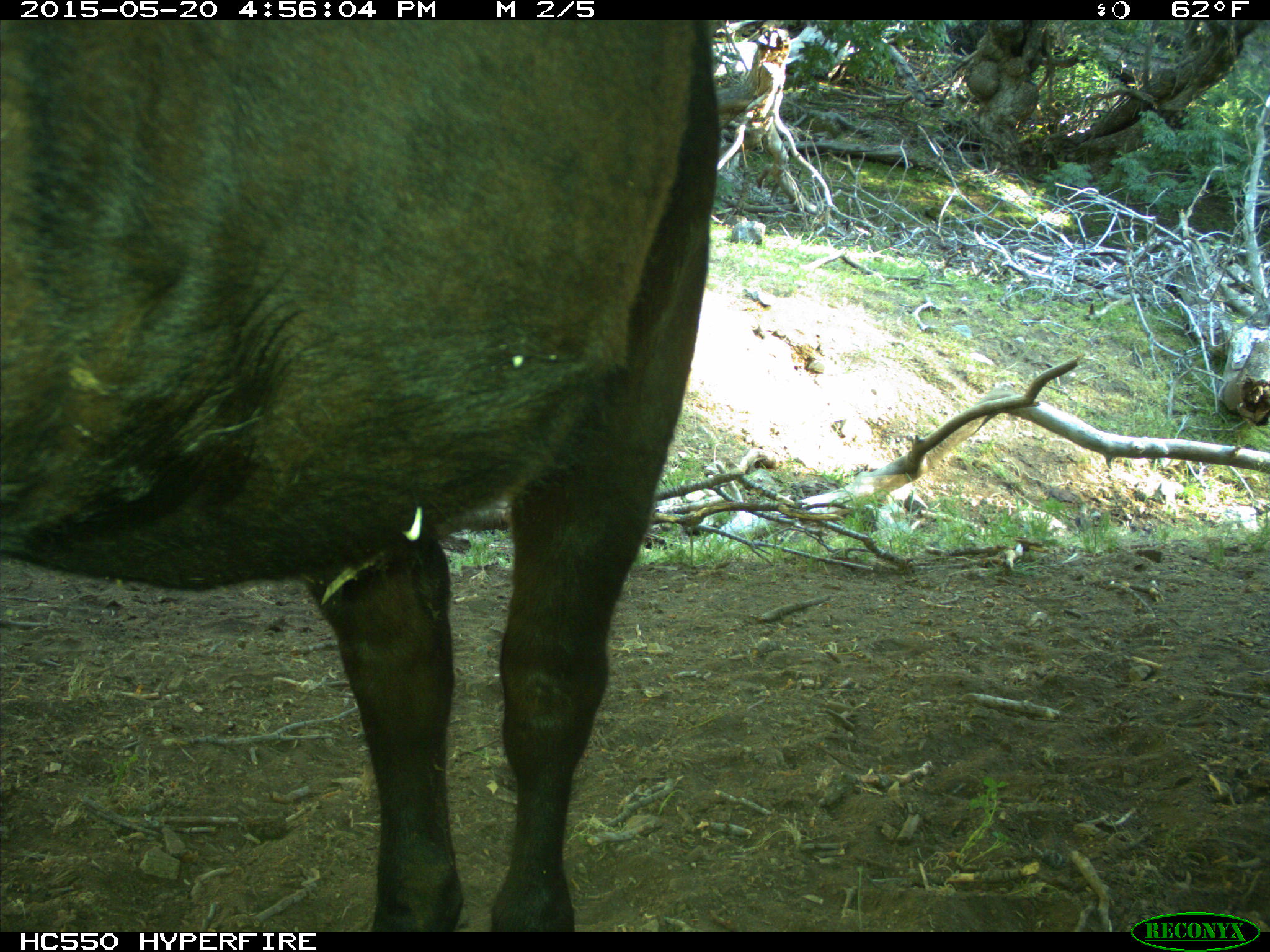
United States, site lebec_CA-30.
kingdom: Animalia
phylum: Chordata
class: Mammalia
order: Artiodactyla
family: Bovidae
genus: Bos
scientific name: Bos taurus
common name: domestic cow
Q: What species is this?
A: Bos taurus (domestic cow).